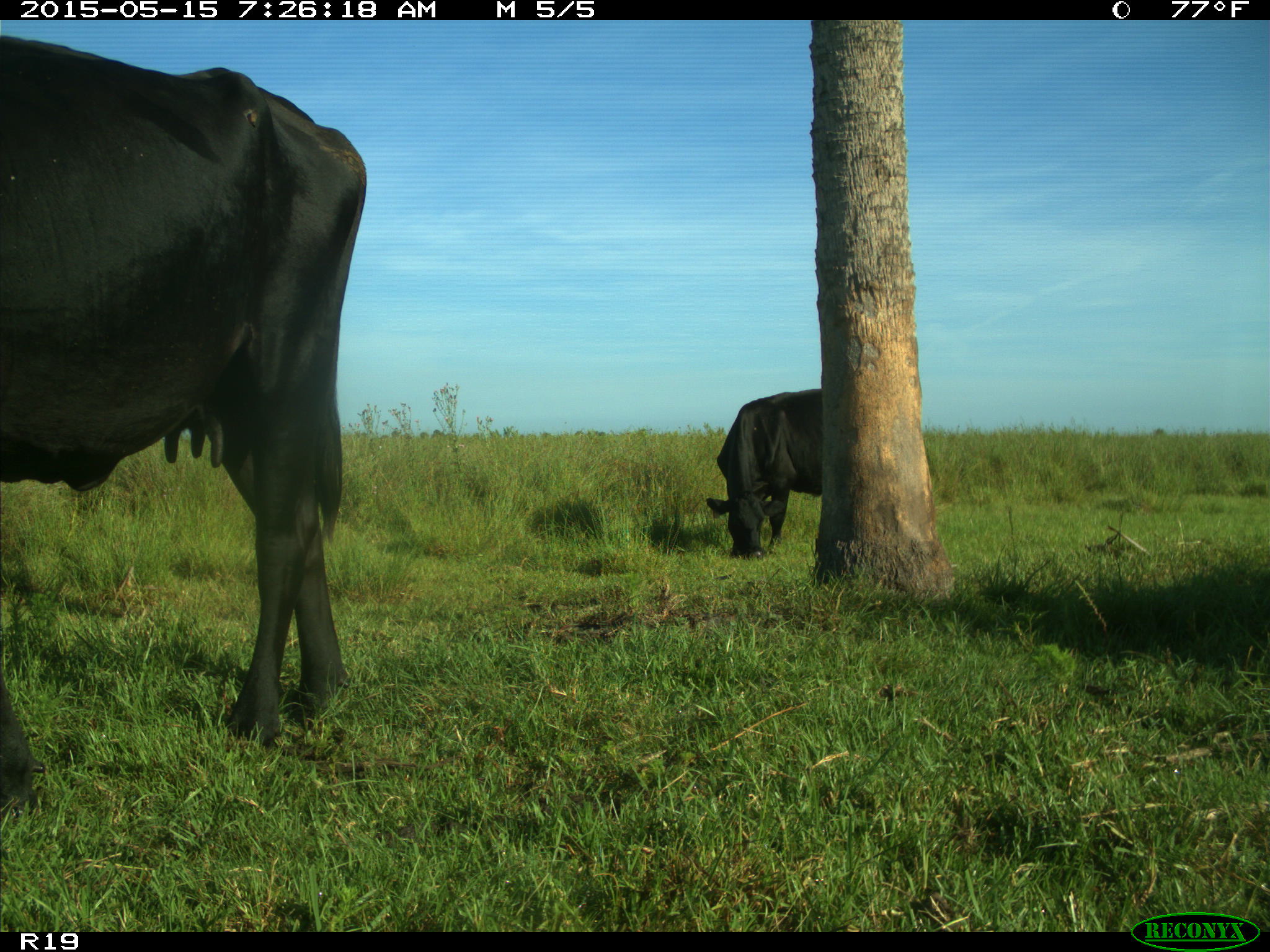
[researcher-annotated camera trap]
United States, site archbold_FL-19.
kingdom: Animalia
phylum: Chordata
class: Mammalia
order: Artiodactyla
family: Bovidae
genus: Bos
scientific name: Bos taurus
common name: domestic cow